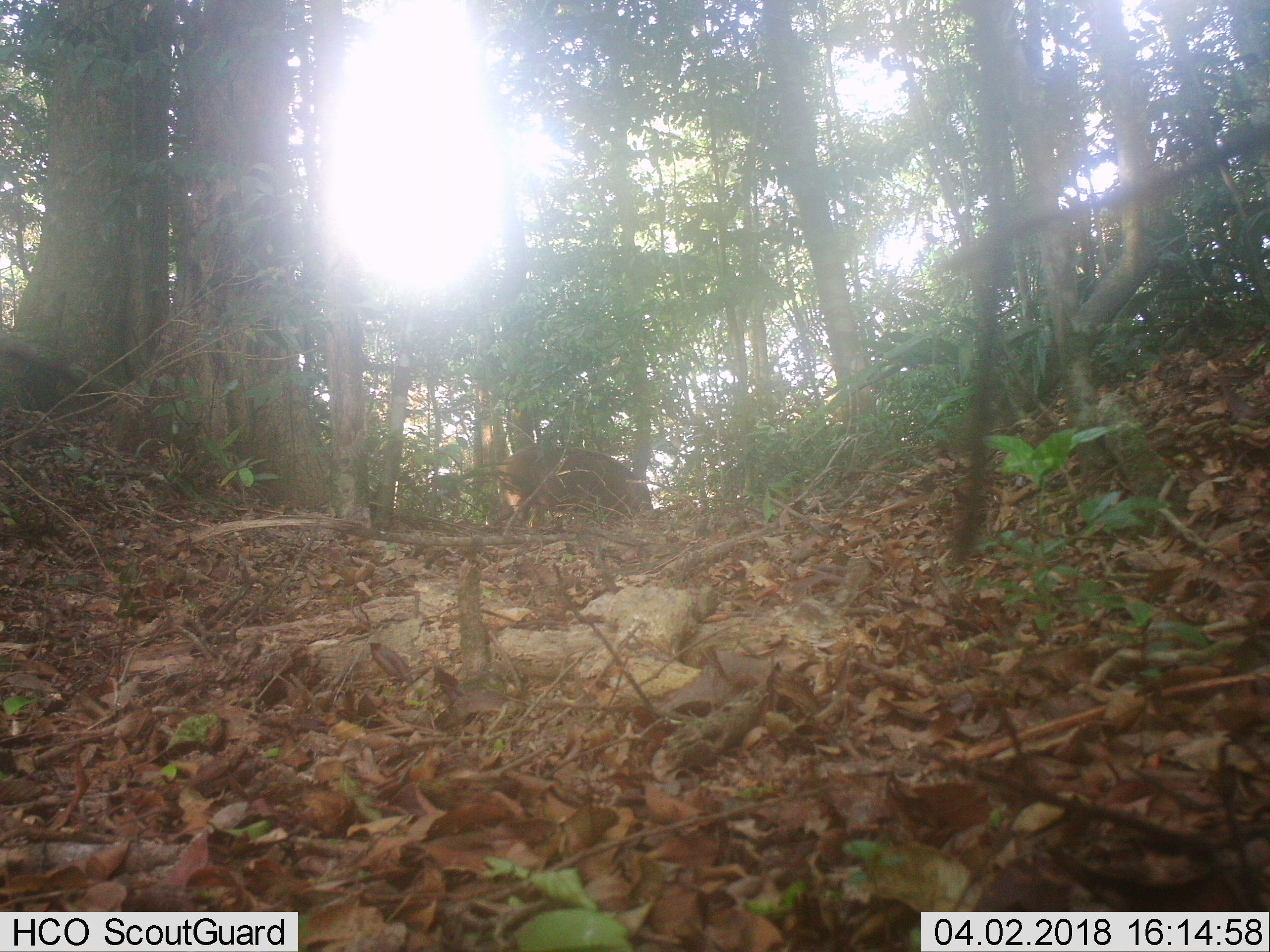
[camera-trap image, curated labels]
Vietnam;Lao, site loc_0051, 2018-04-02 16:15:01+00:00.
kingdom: Animalia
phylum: Chordata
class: Mammalia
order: Artiodactyla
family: Suidae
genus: Sus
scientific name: Sus scrofa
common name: eurasian wild pig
Eurasian wild pig (Sus scrofa). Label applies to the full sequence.